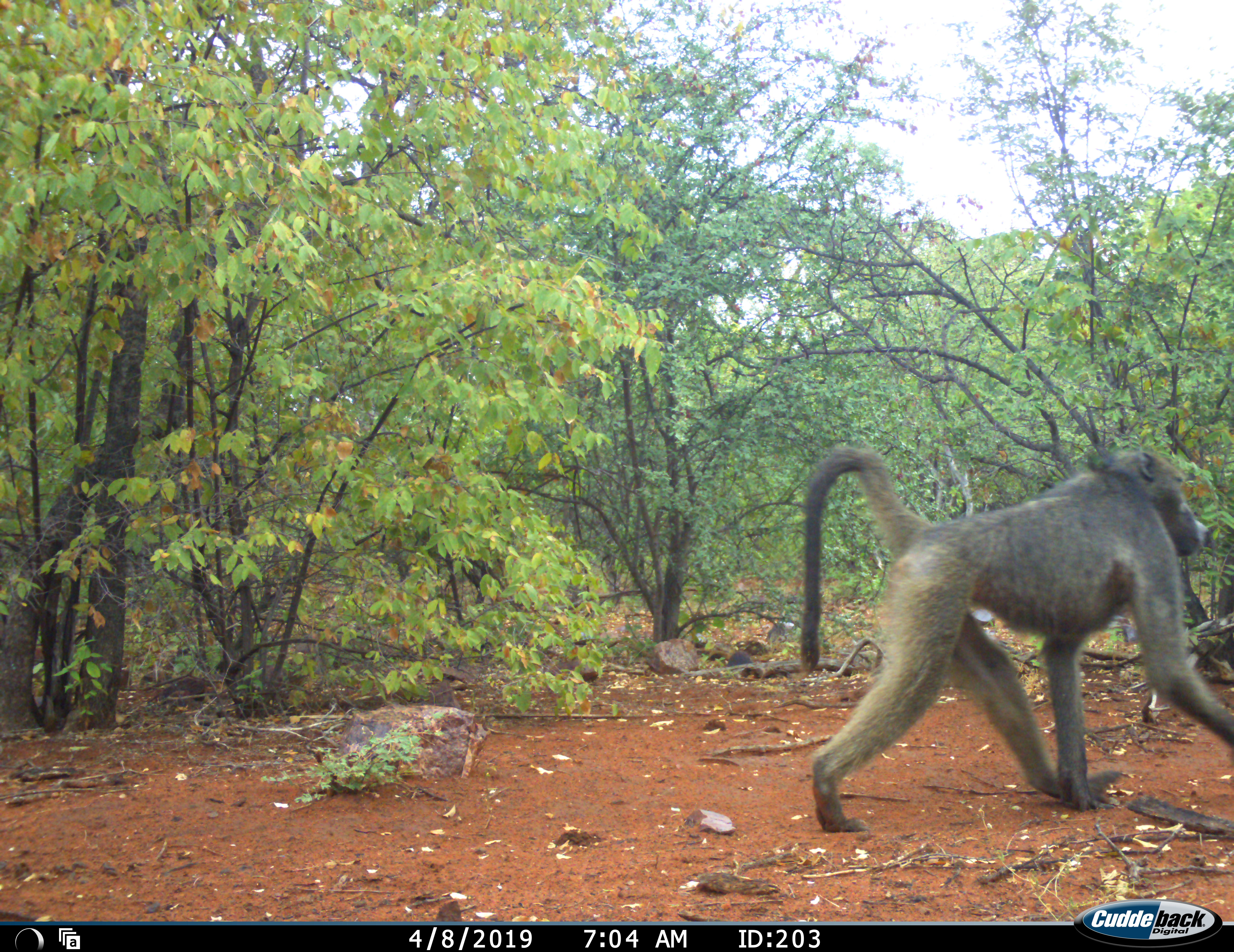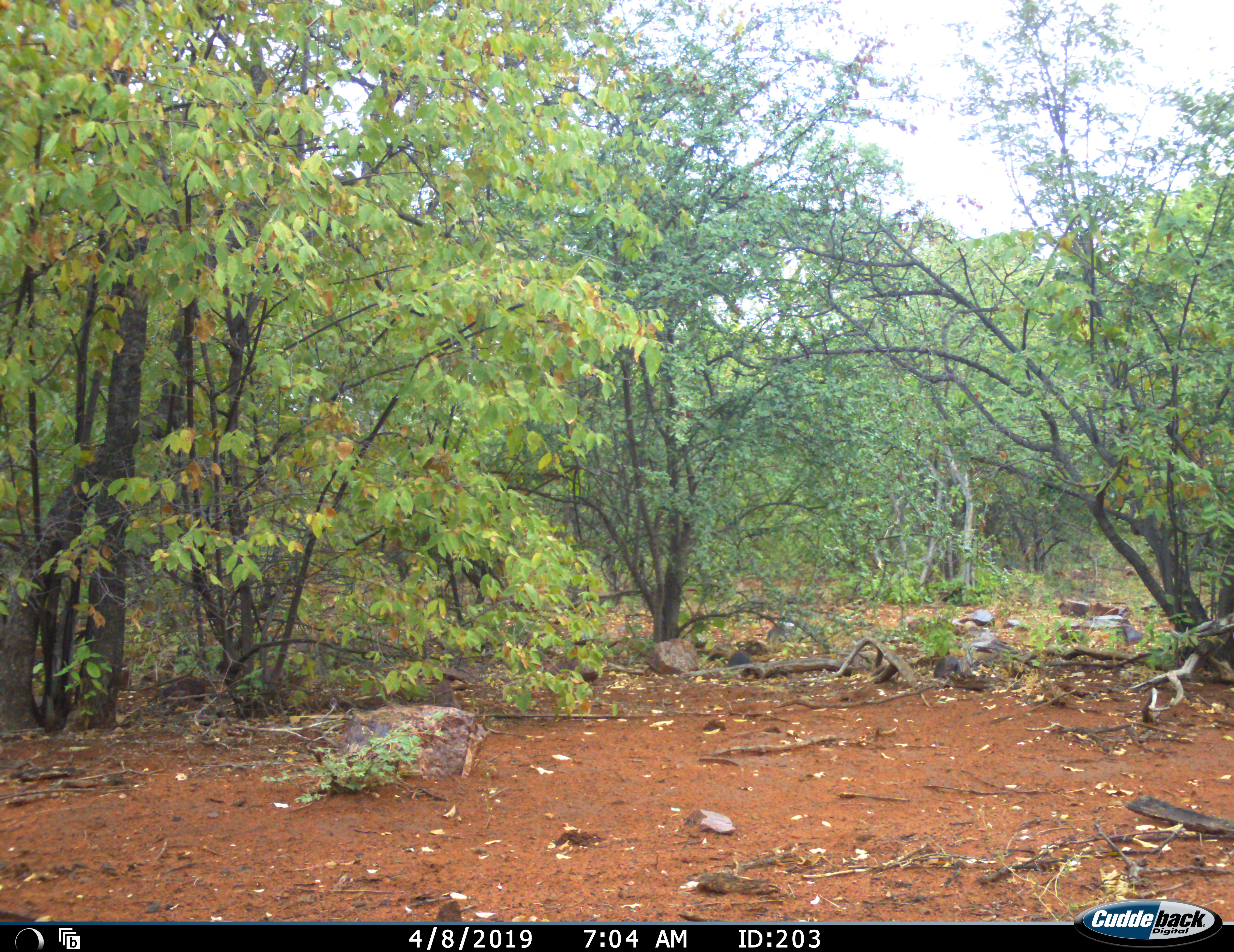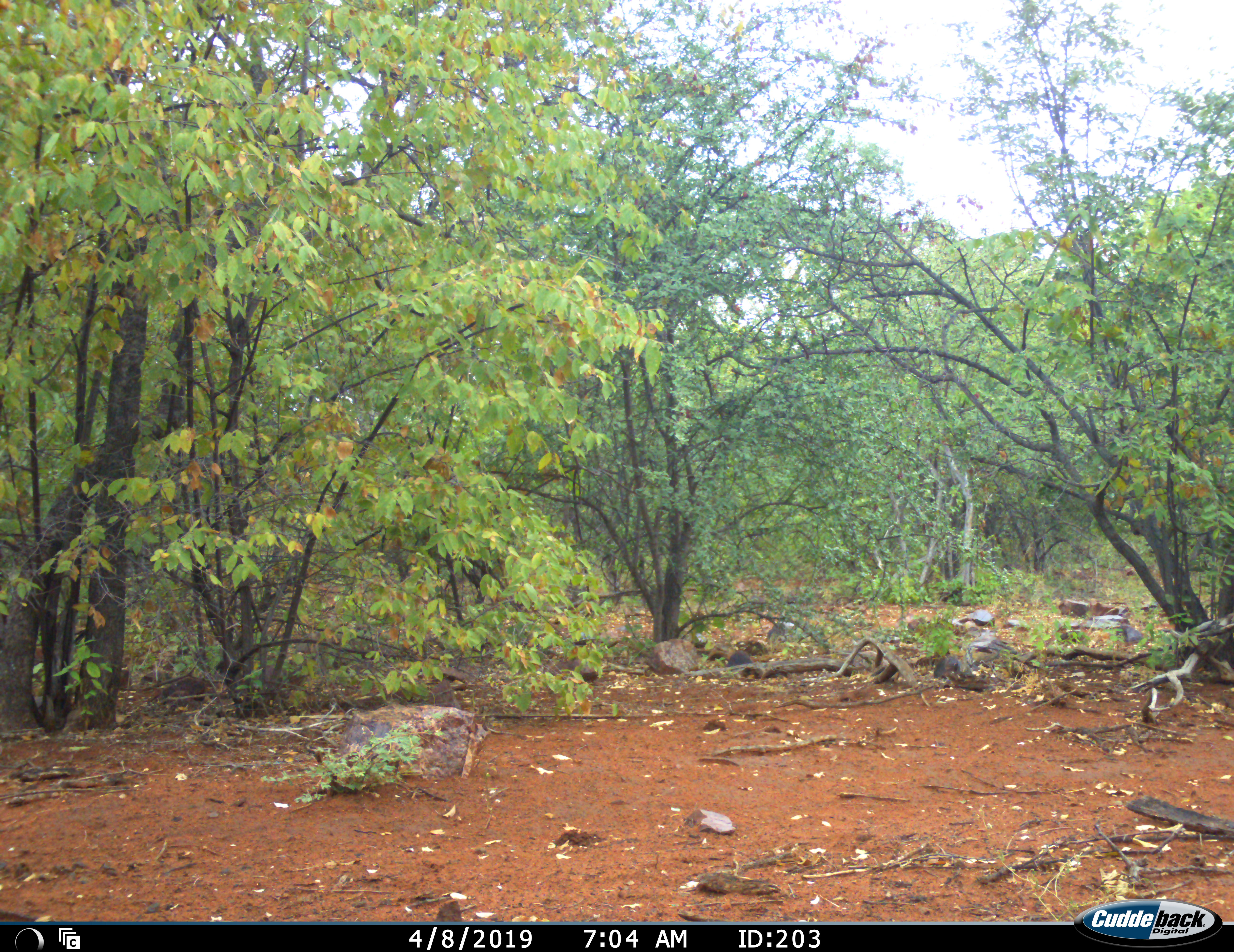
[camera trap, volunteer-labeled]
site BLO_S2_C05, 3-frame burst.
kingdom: Animalia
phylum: Chordata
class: Mammalia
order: Primates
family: Cercopithecidae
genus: Papio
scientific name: Papio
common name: baboon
Baboon (Papio), count 1. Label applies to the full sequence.